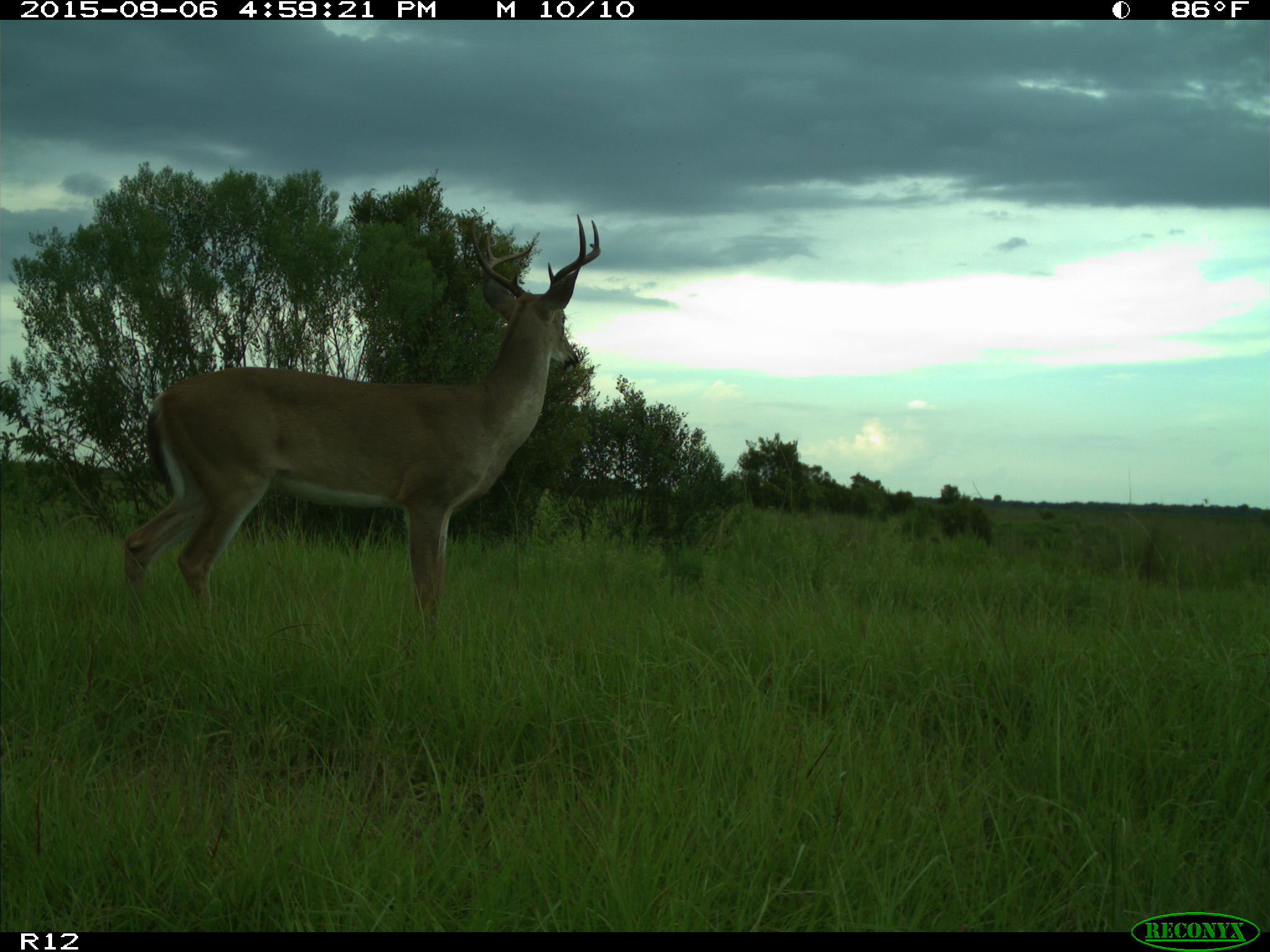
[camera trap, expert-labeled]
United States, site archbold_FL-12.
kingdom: Animalia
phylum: Chordata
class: Mammalia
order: Artiodactyla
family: Cervidae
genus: Odocoileus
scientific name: Odocoileus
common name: deer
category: unidentified deer